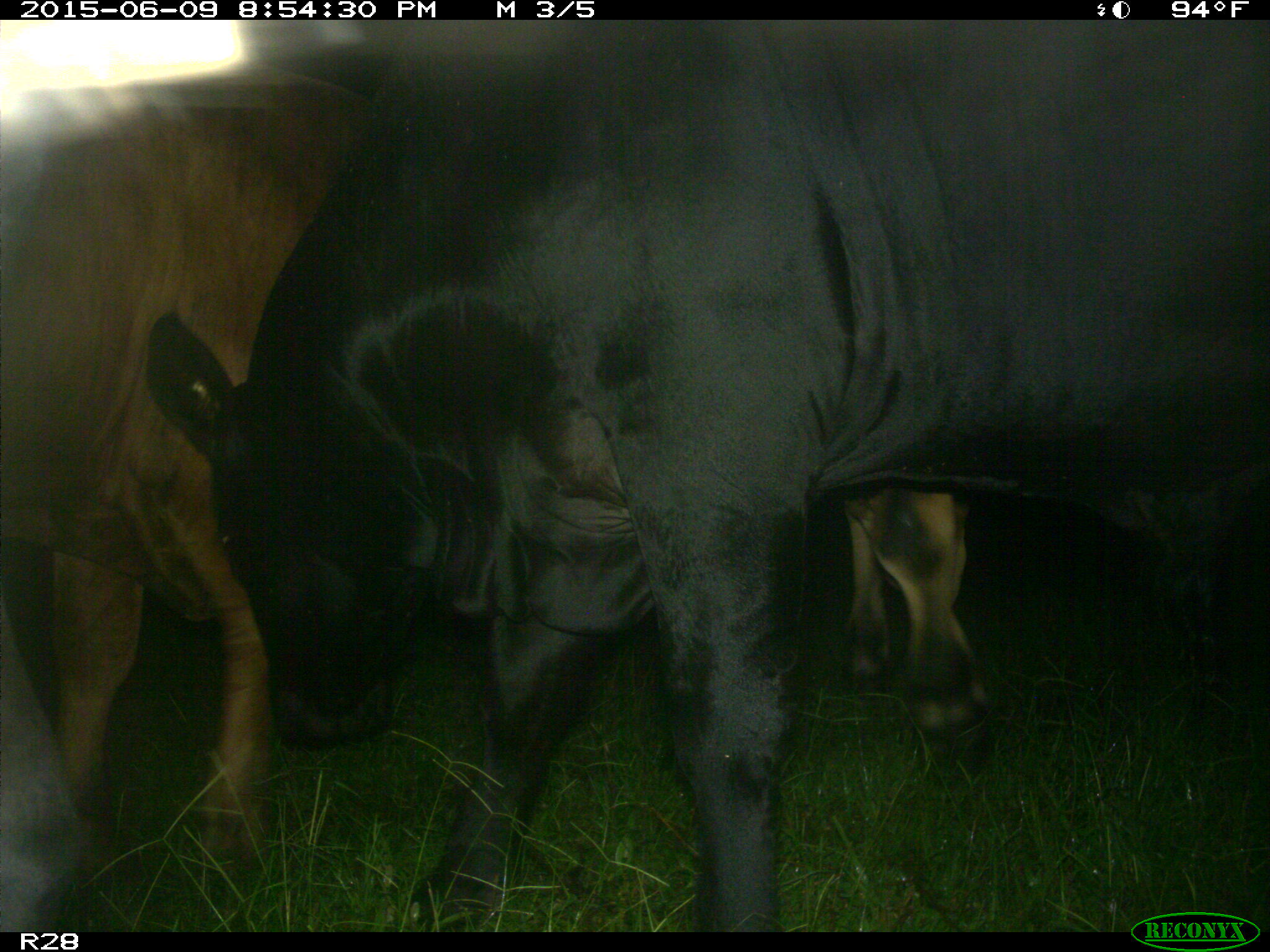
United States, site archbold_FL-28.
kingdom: Animalia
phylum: Chordata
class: Mammalia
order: Artiodactyla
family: Bovidae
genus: Bos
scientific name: Bos taurus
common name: domestic cow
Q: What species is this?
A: Bos taurus (domestic cow).